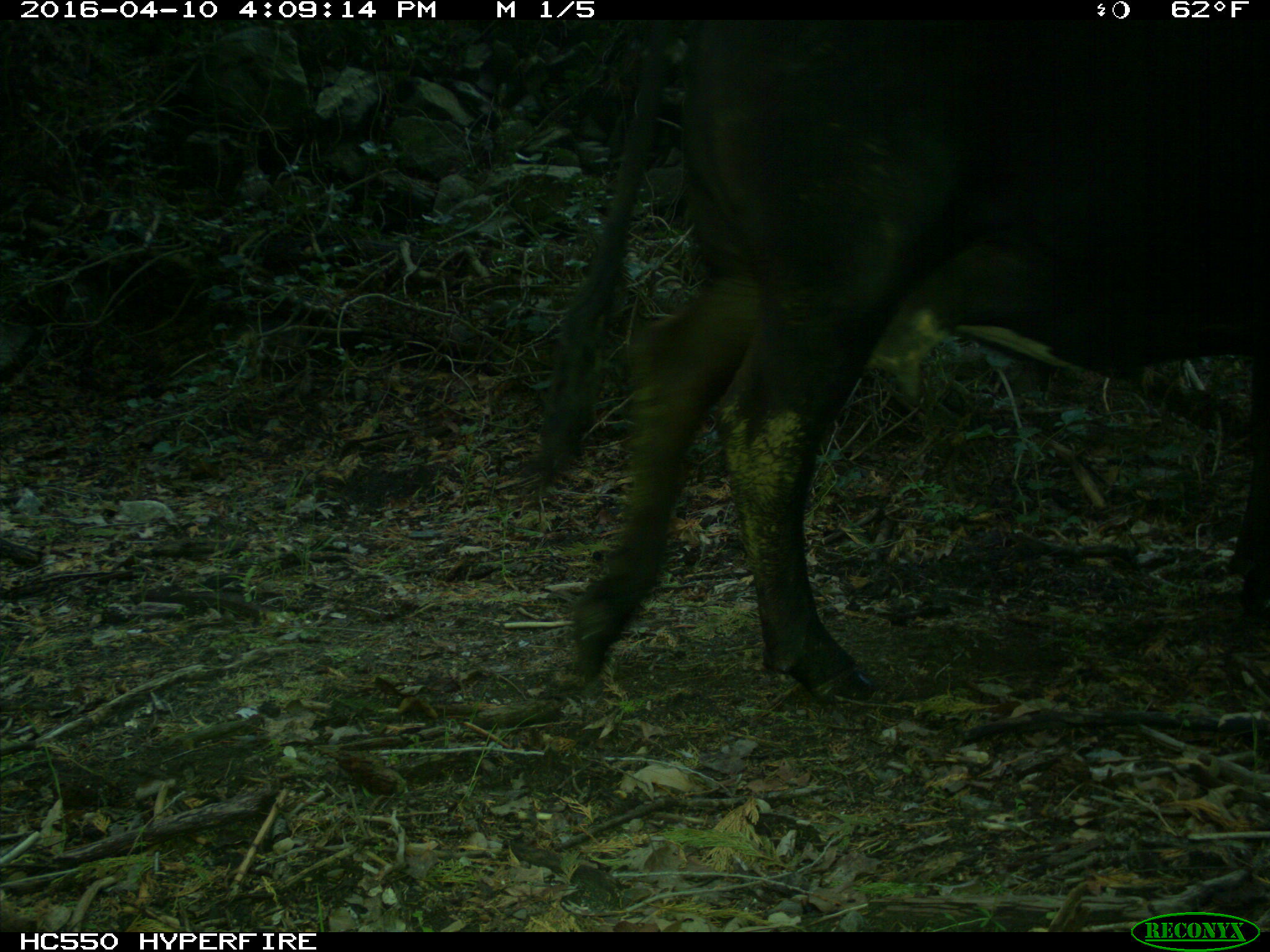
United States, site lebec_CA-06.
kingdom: Animalia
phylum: Chordata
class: Mammalia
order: Artiodactyla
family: Bovidae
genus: Bos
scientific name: Bos taurus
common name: domestic cow